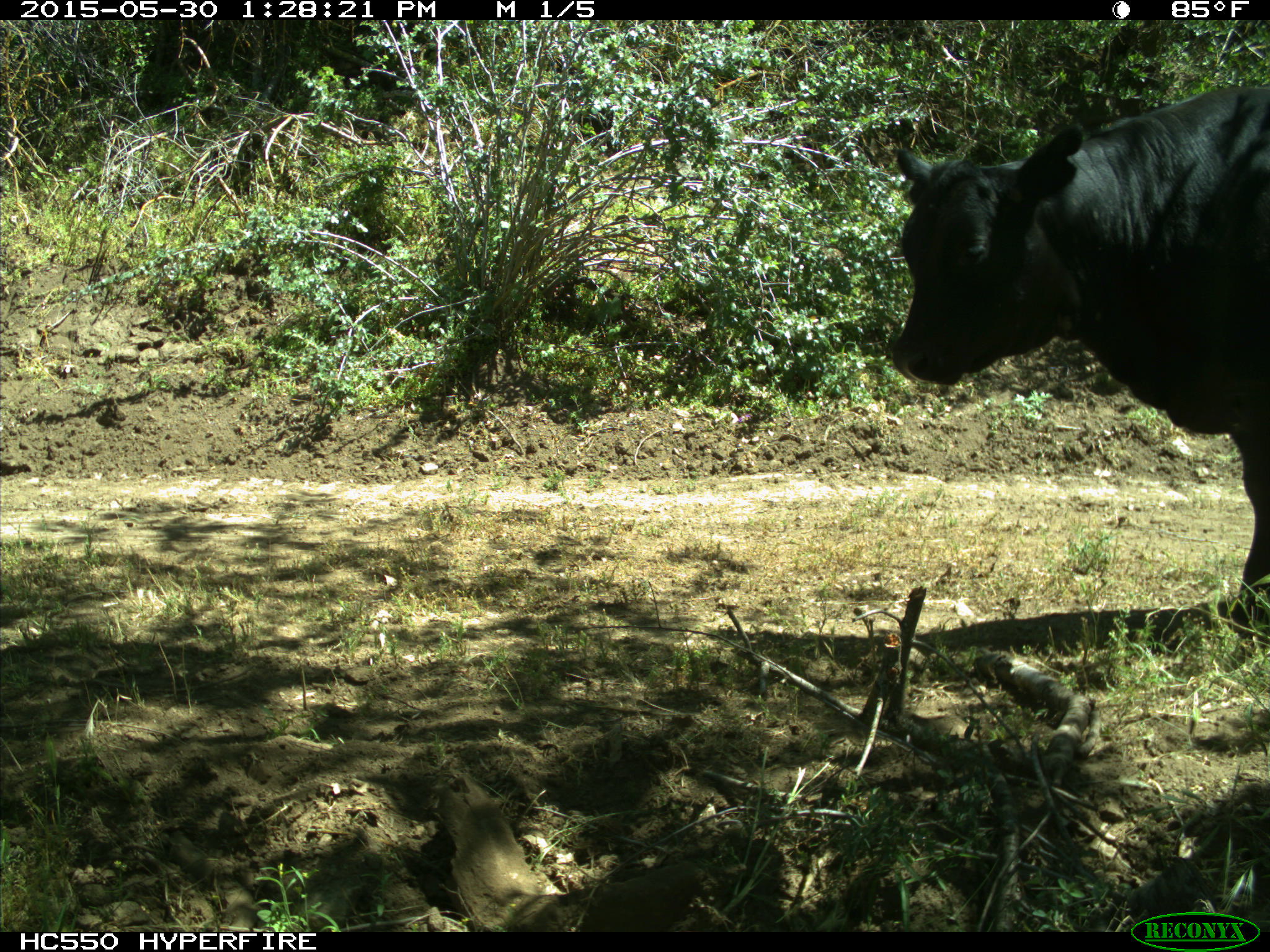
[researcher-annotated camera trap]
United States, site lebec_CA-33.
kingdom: Animalia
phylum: Chordata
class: Mammalia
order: Artiodactyla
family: Bovidae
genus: Bos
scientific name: Bos taurus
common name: domestic cow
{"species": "Bos taurus (domestic cow)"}